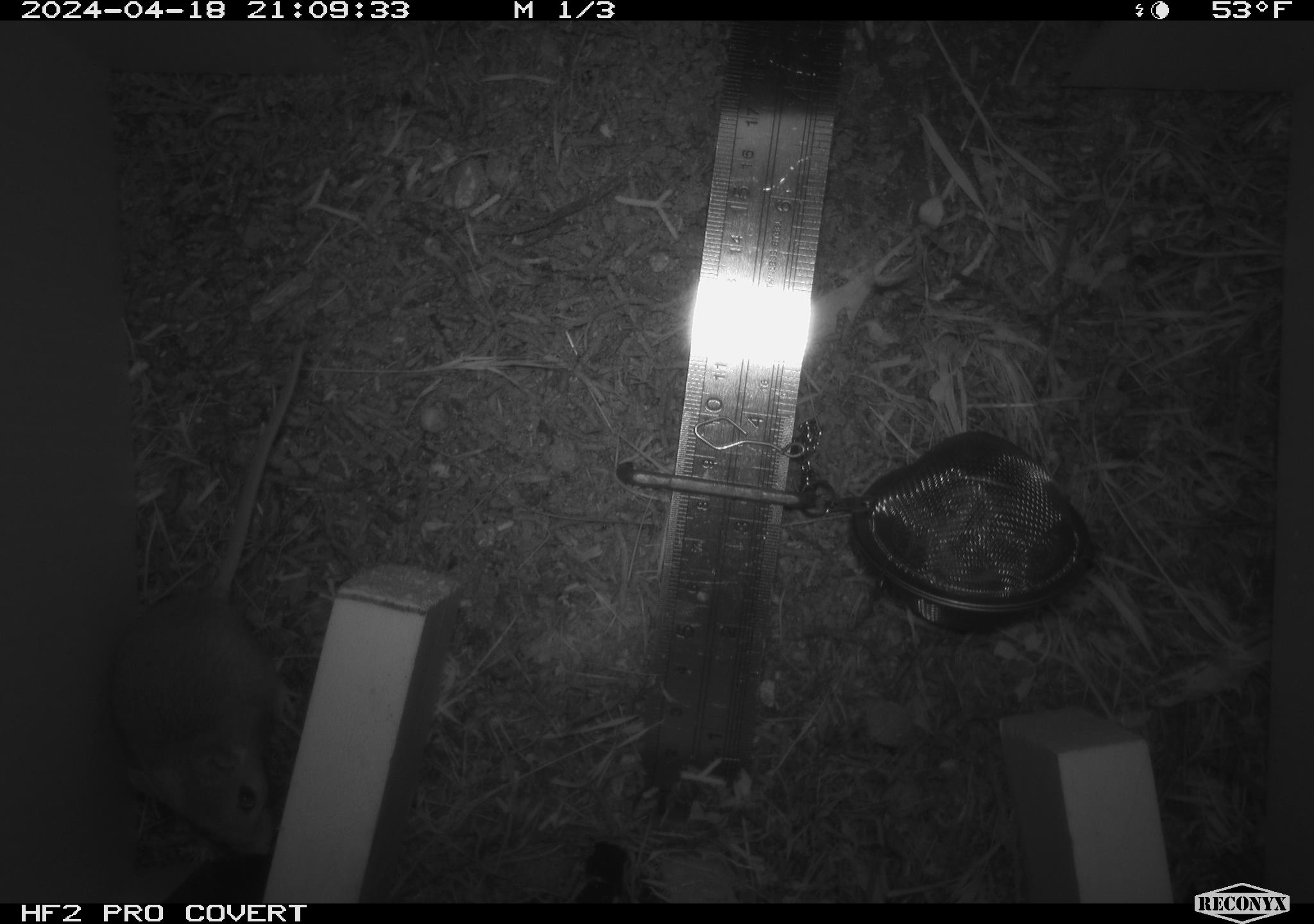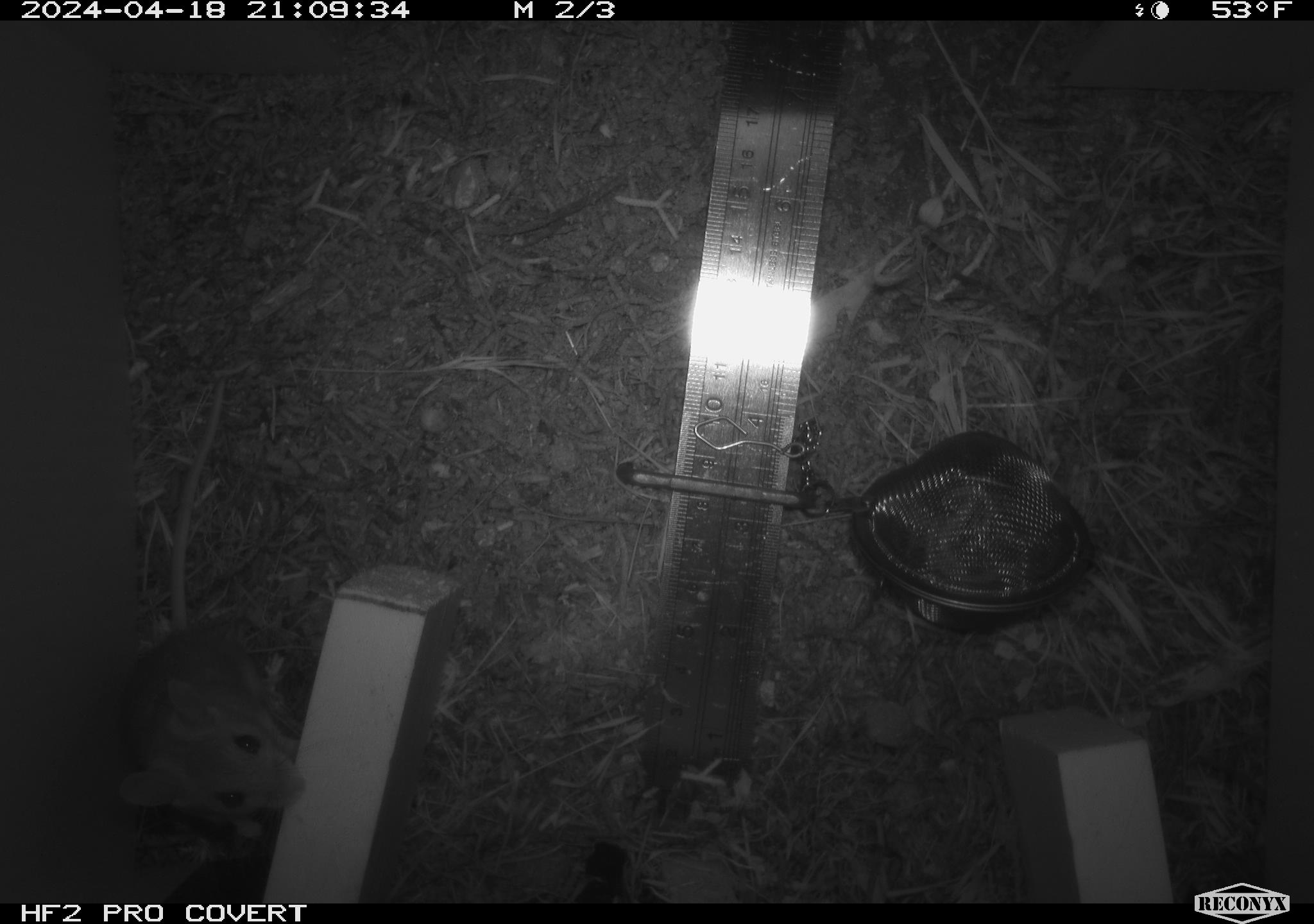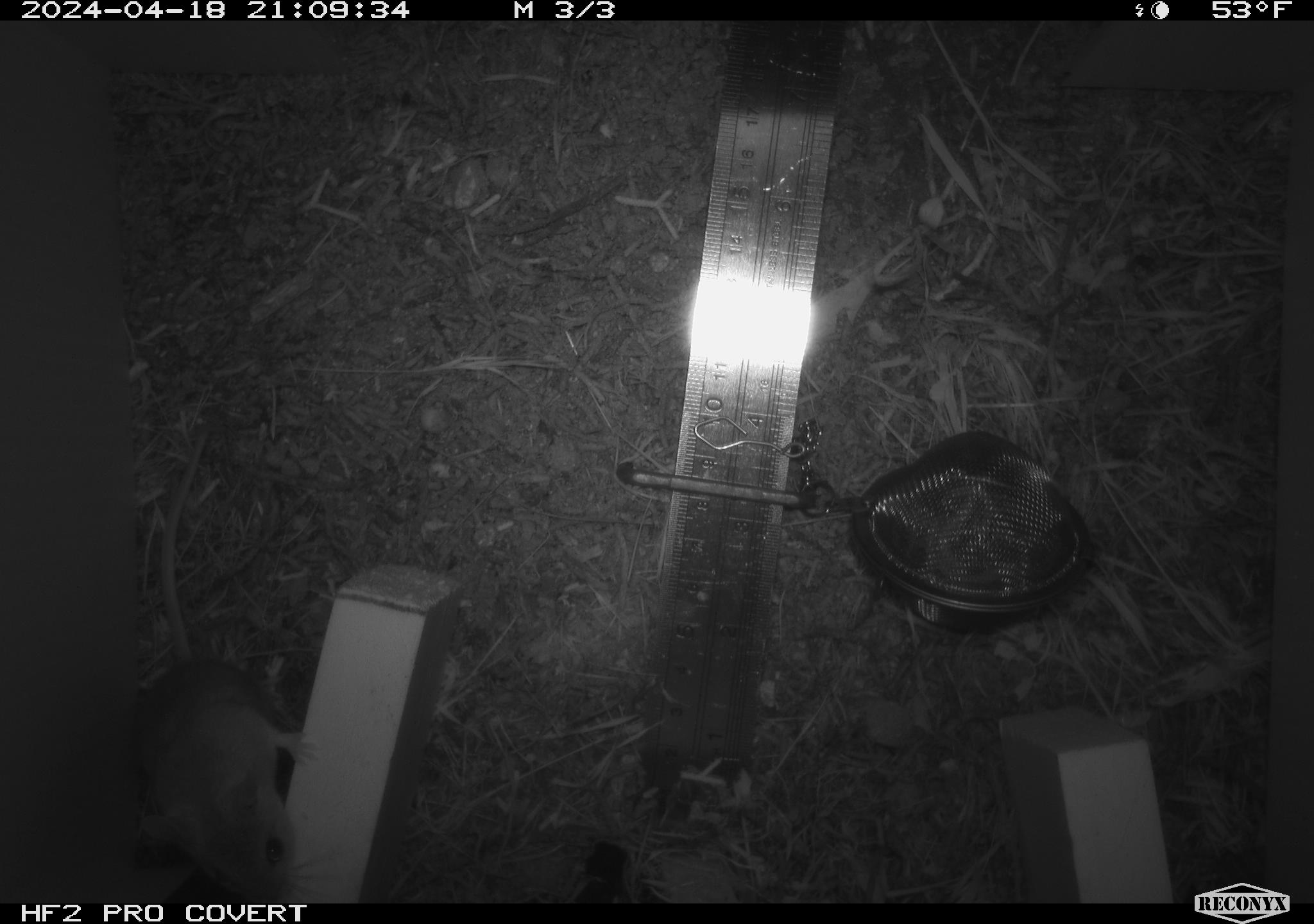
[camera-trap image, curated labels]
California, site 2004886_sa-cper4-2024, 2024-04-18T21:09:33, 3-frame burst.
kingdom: Animalia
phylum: Chordata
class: Mammalia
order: Rodentia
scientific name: Rodentia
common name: rodent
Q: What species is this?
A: Rodent (Rodentia).